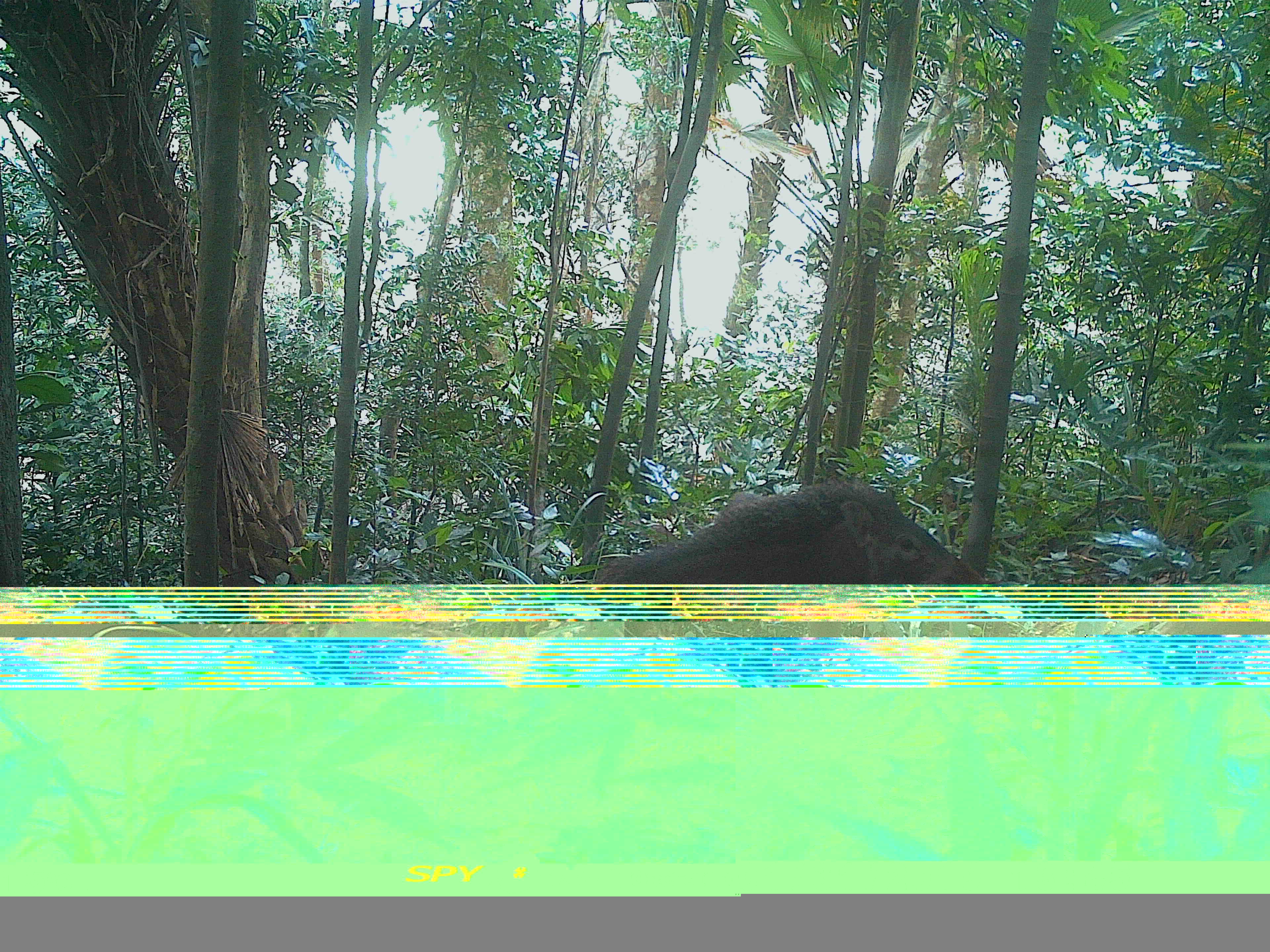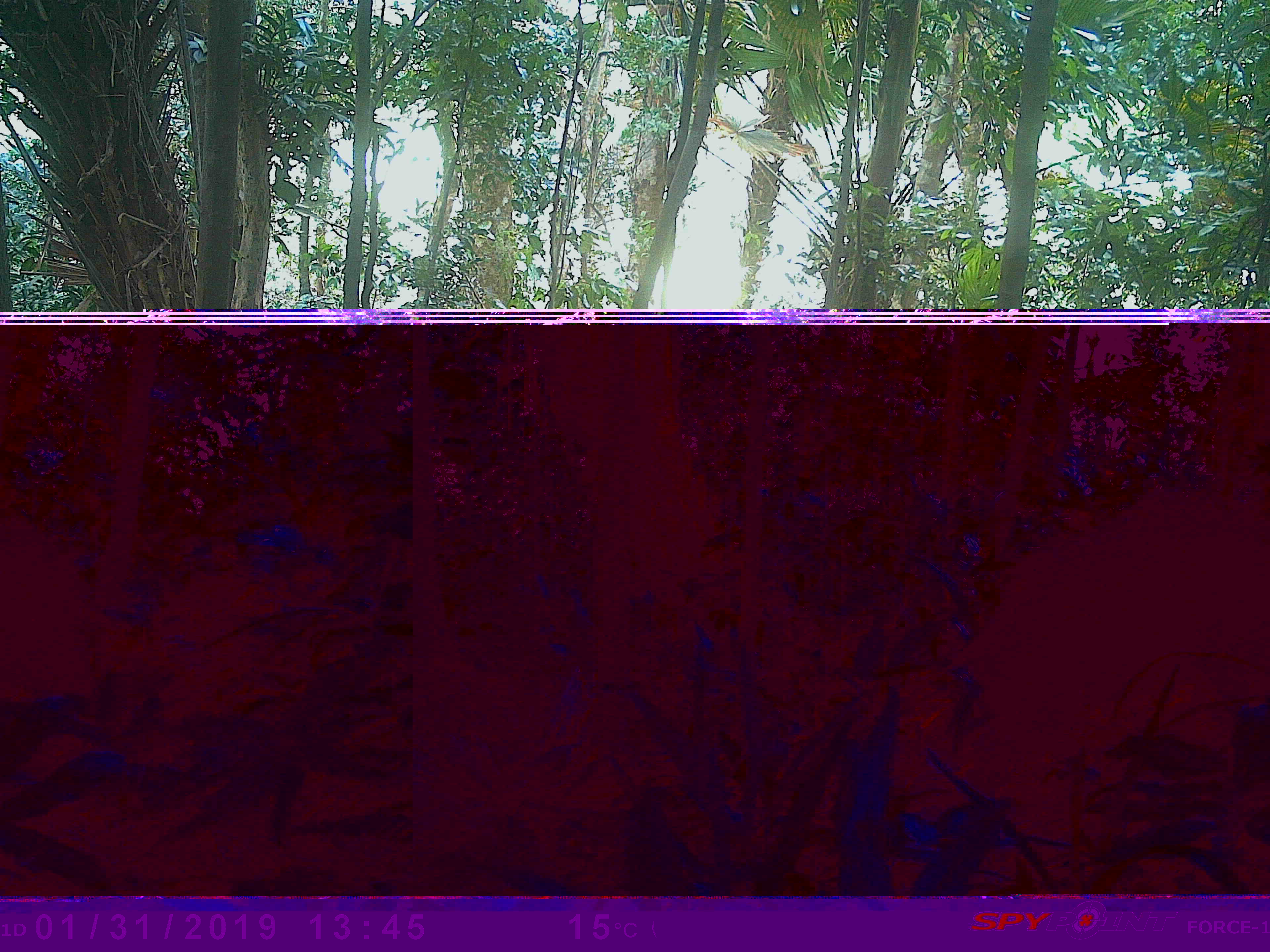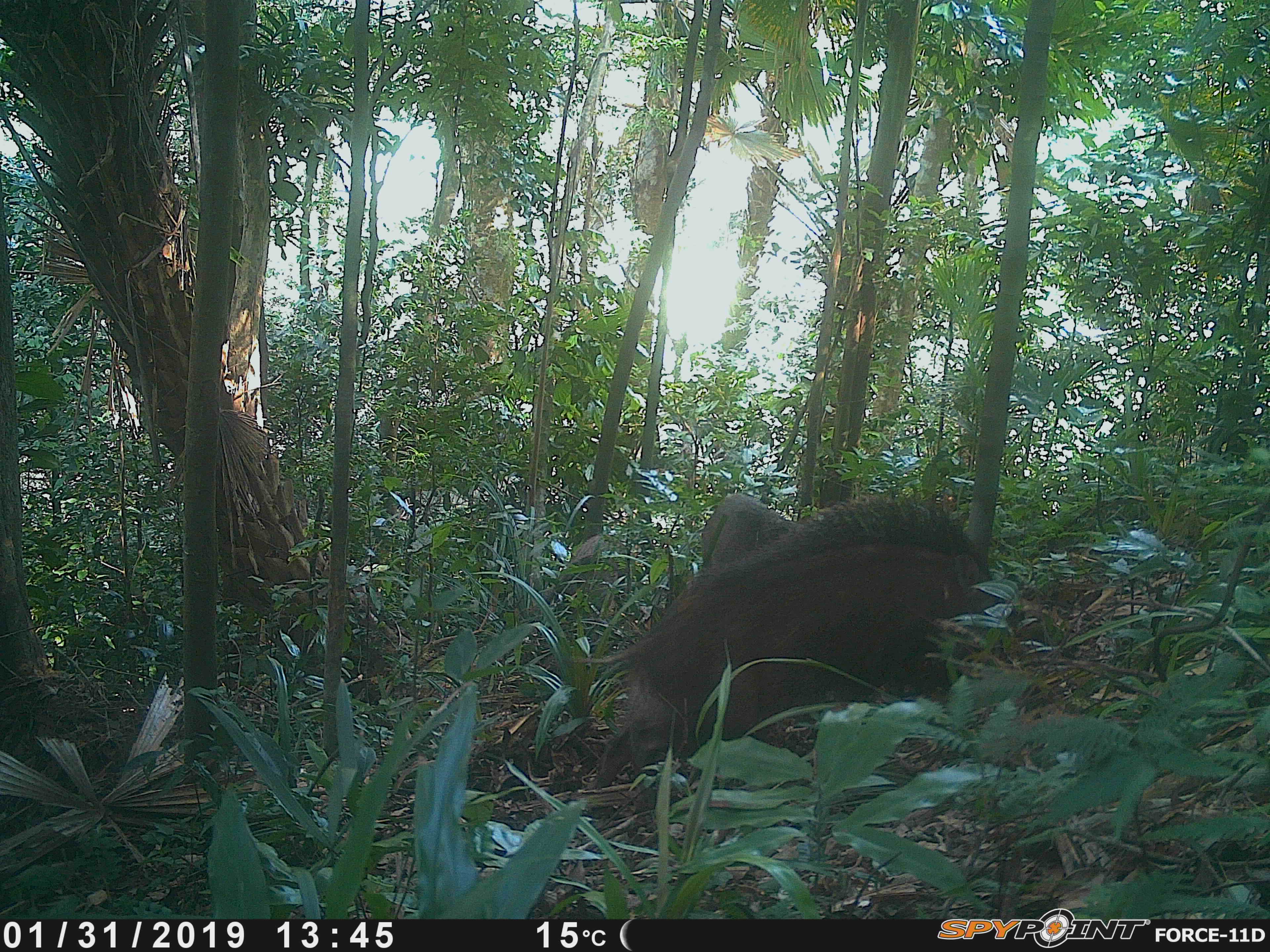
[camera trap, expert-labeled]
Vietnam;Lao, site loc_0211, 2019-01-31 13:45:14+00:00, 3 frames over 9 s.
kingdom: Animalia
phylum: Chordata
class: Mammalia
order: Artiodactyla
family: Suidae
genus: Sus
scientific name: Sus scrofa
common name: eurasian wild pig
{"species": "eurasian wild pig (Sus scrofa)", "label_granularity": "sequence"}